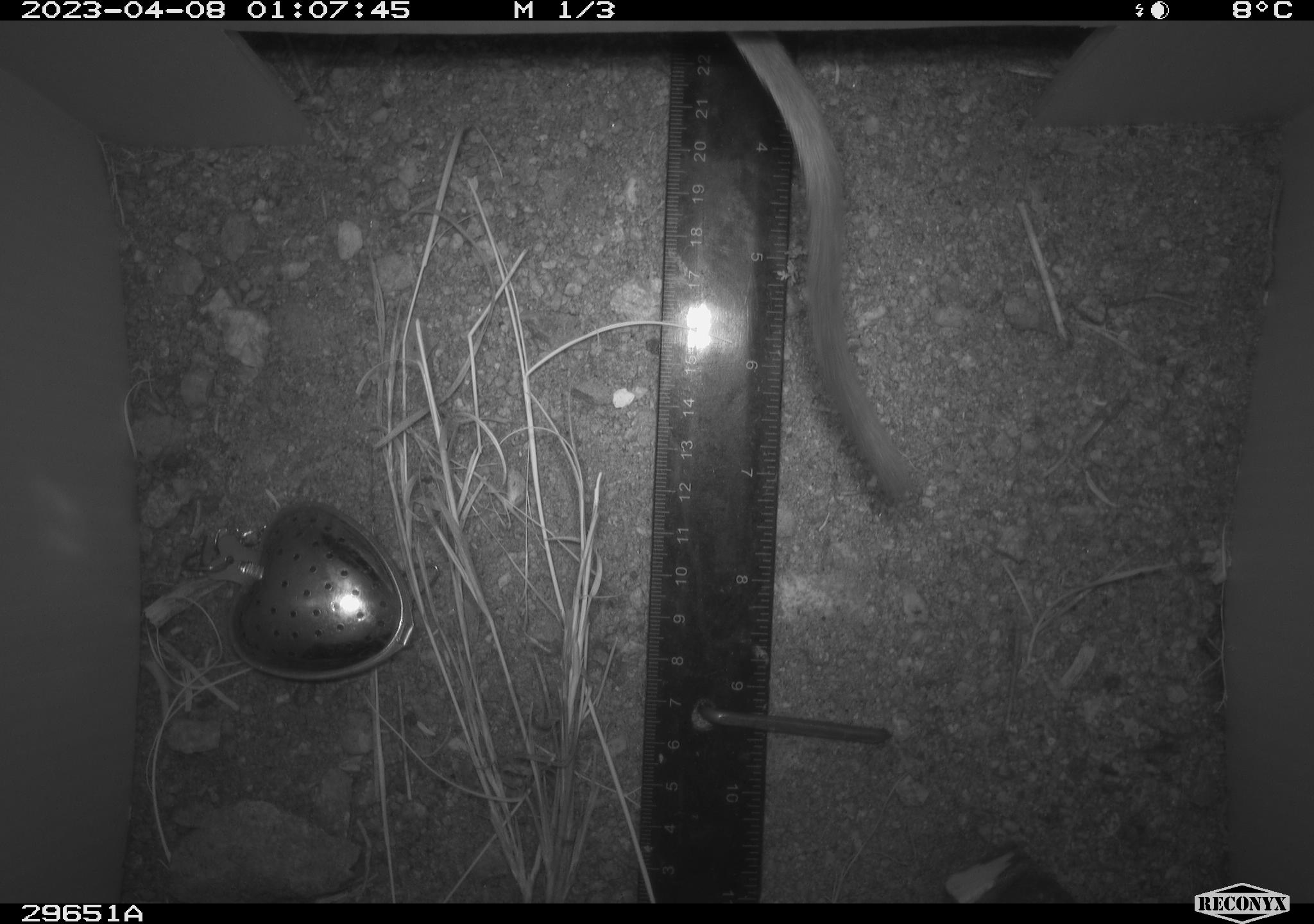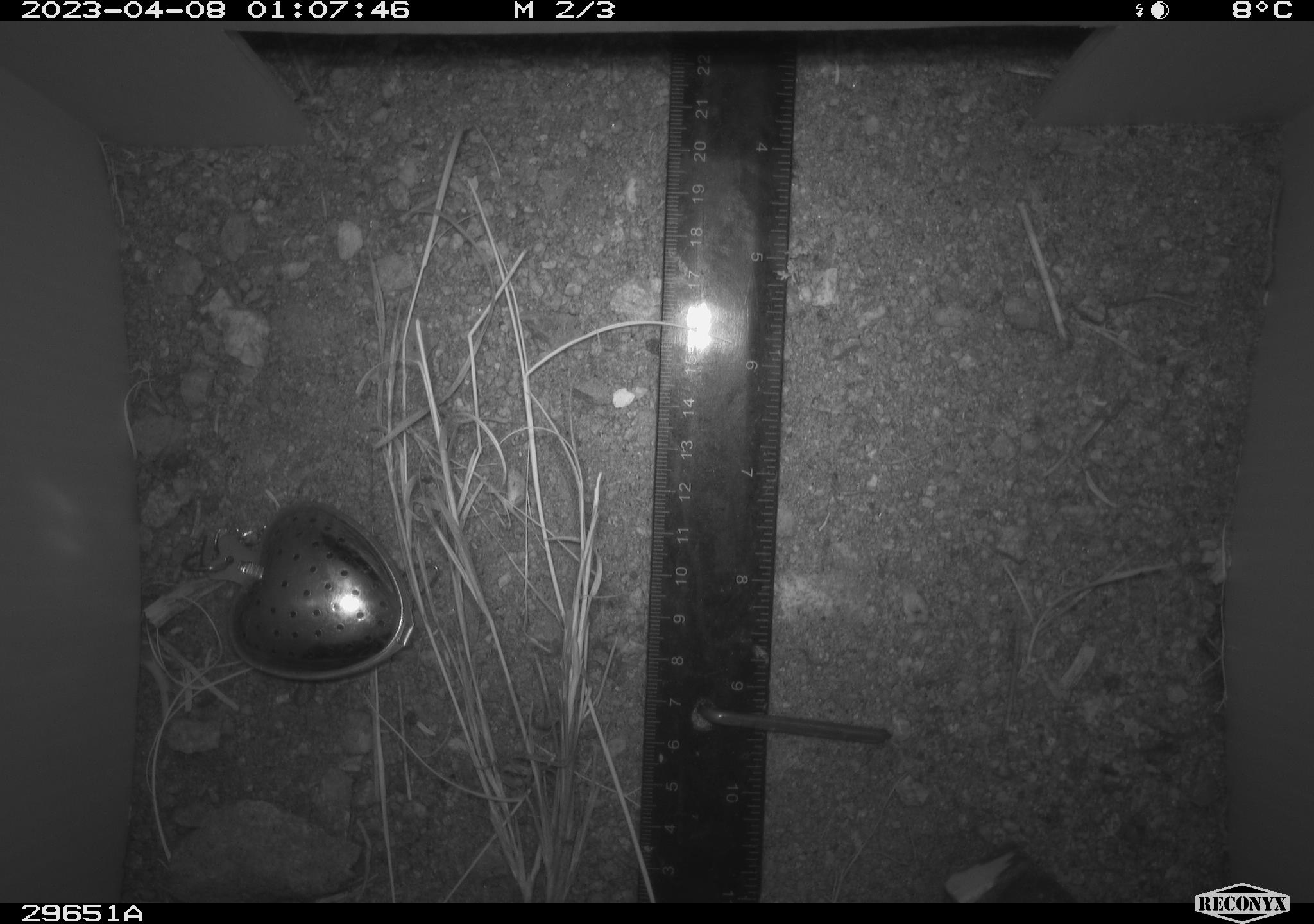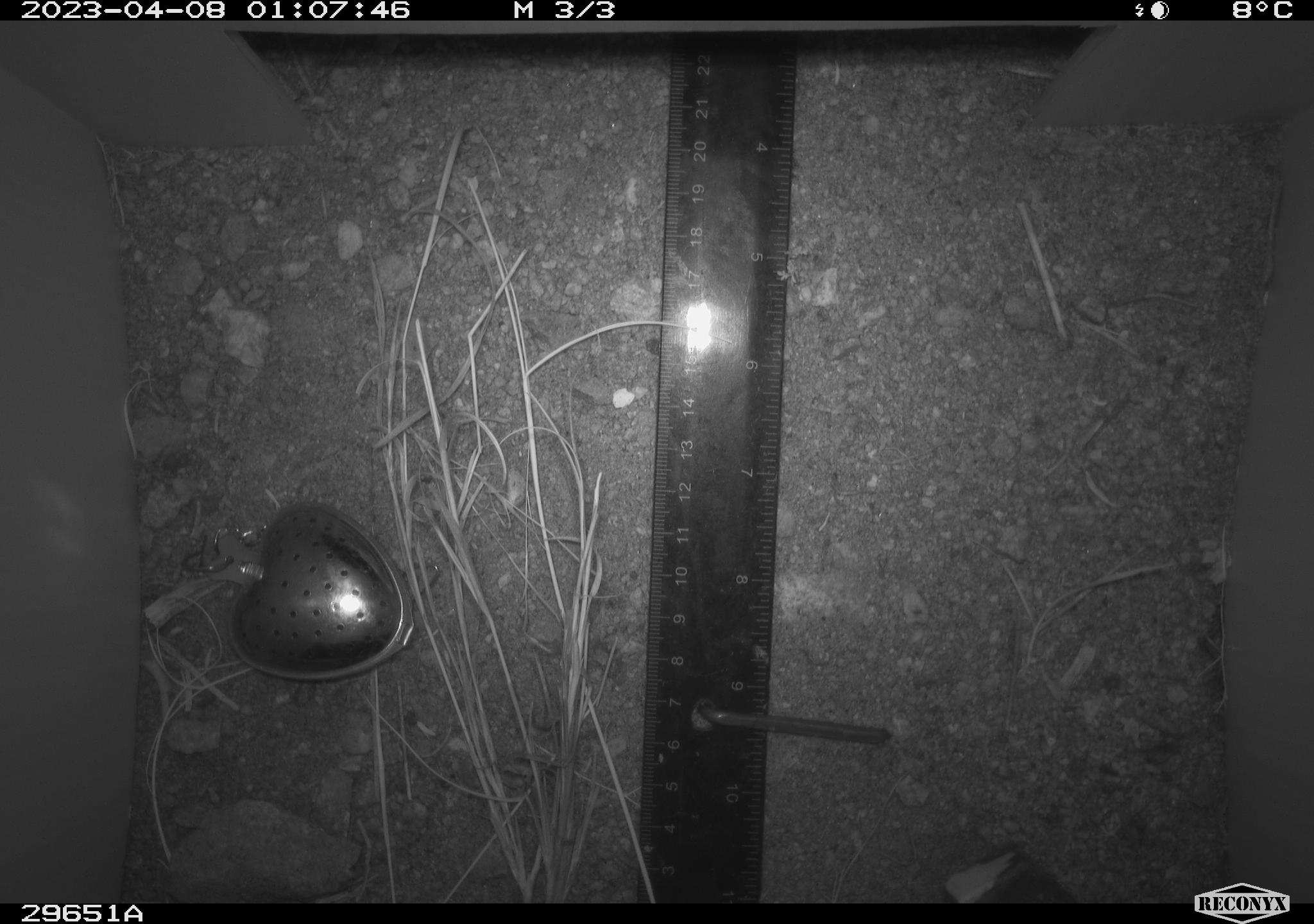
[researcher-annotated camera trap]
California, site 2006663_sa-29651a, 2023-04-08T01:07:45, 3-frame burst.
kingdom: Animalia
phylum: Chordata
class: Mammalia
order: Rodentia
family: Cricetidae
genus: Neotoma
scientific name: Neotoma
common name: pack rat or woodrat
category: neotoma species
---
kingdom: Animalia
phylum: Chordata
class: Mammalia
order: Rodentia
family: Cricetidae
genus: Peromyscus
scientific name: Peromyscus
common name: deer mice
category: peromyscus species